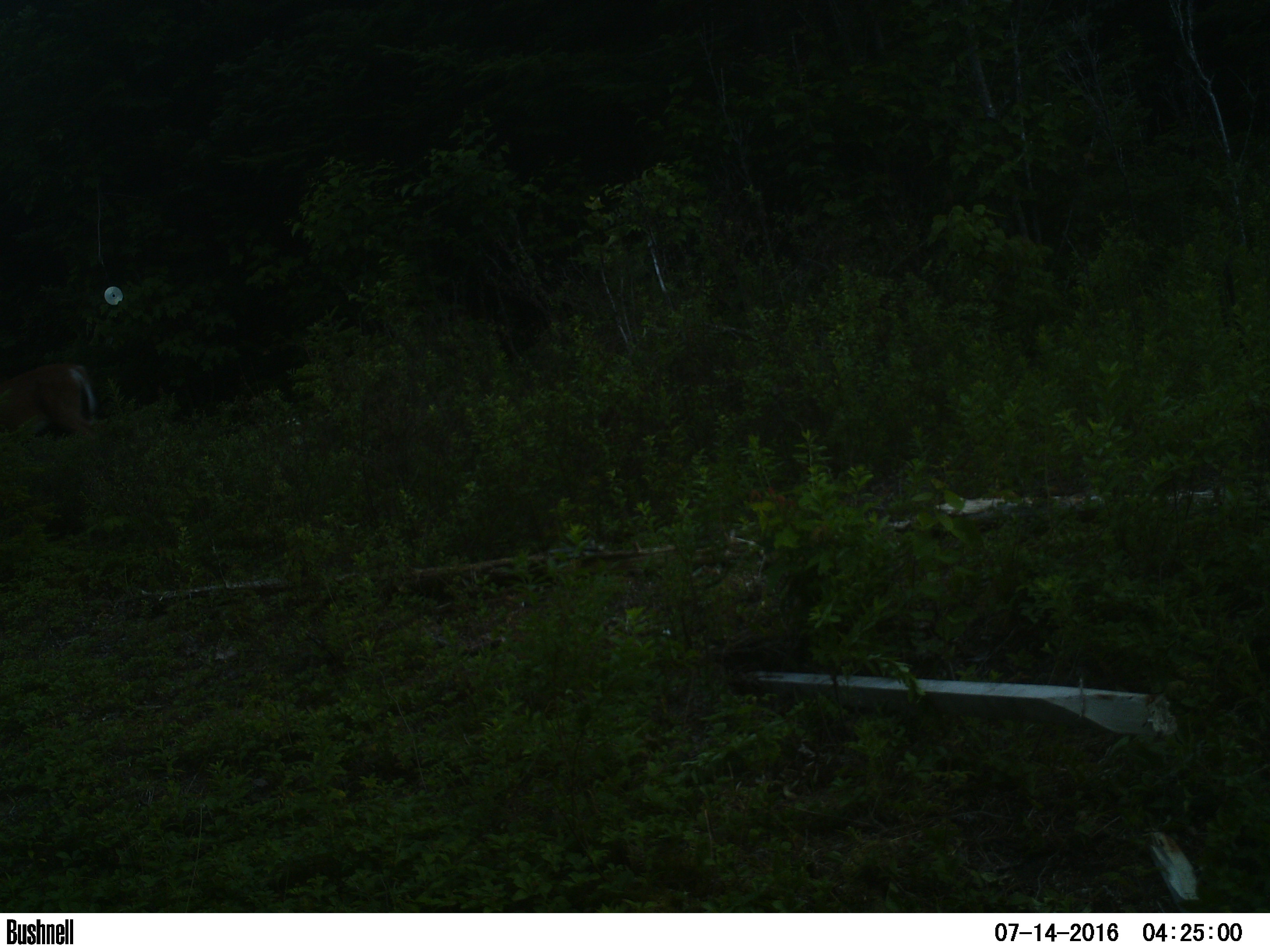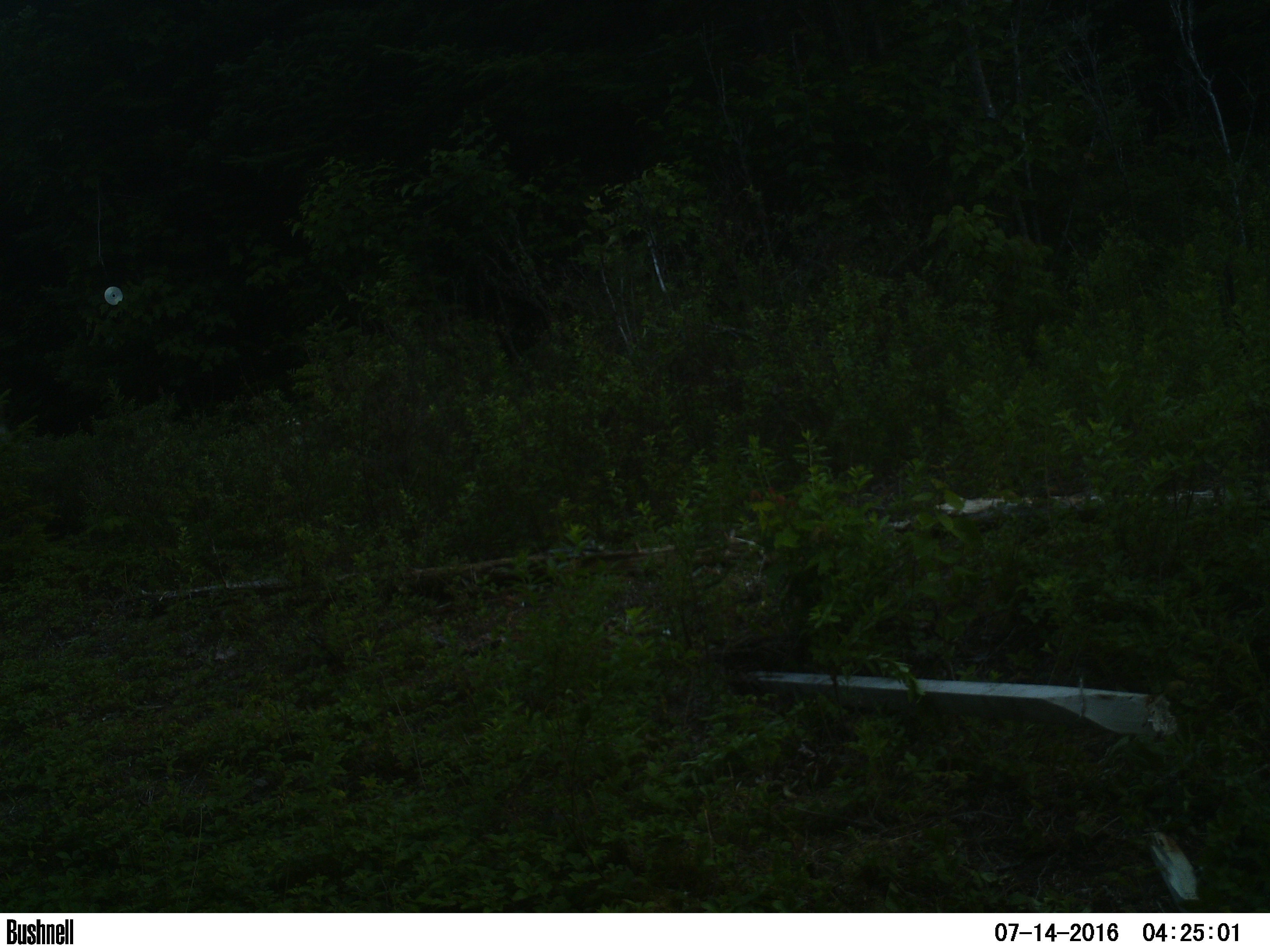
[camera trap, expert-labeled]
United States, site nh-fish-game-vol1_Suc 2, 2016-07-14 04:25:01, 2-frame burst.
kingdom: Animalia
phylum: Chordata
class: Mammalia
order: Artiodactyla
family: Cervidae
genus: Odocoileus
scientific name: Odocoileus virginianus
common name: white-tailed deer